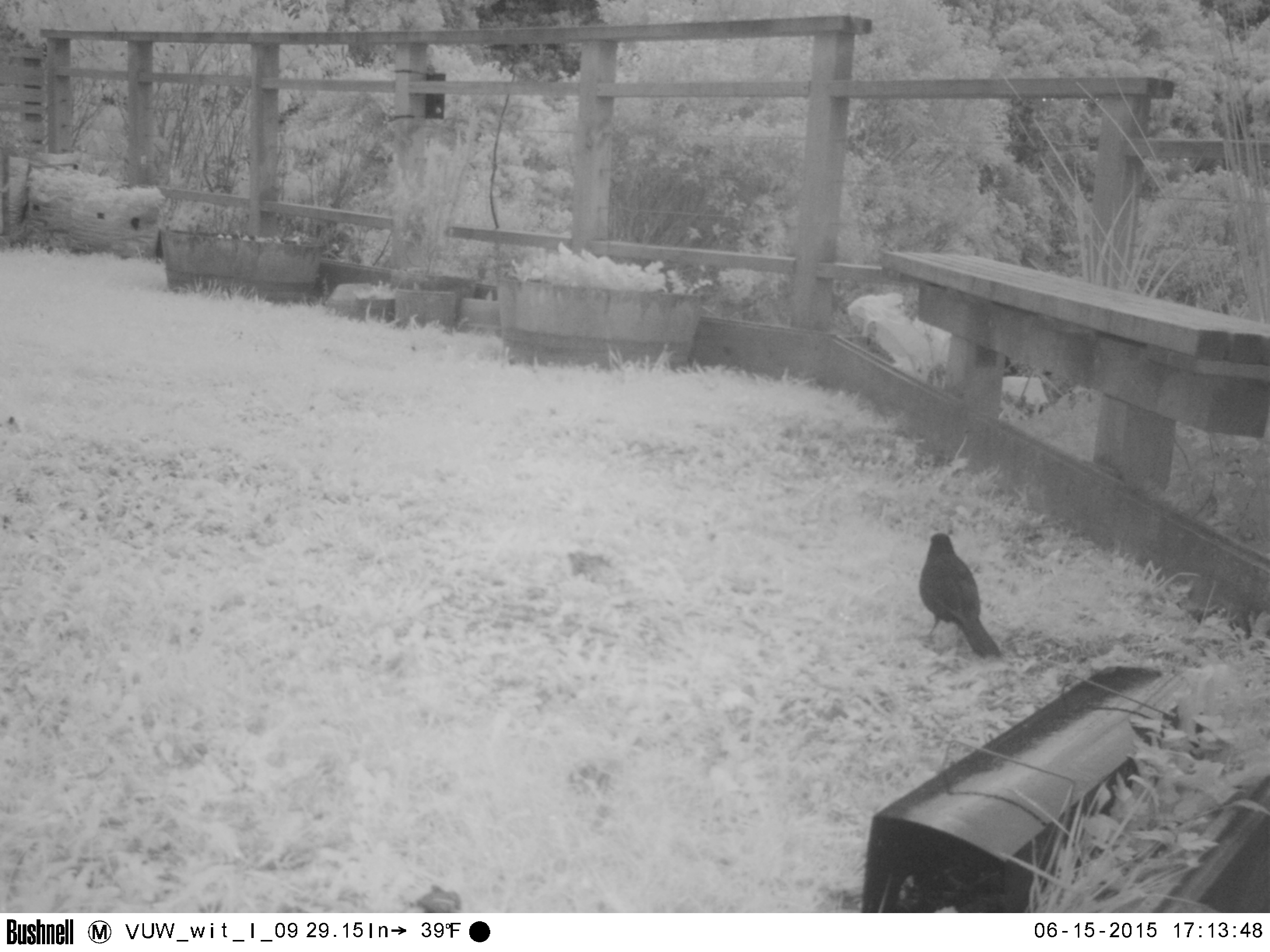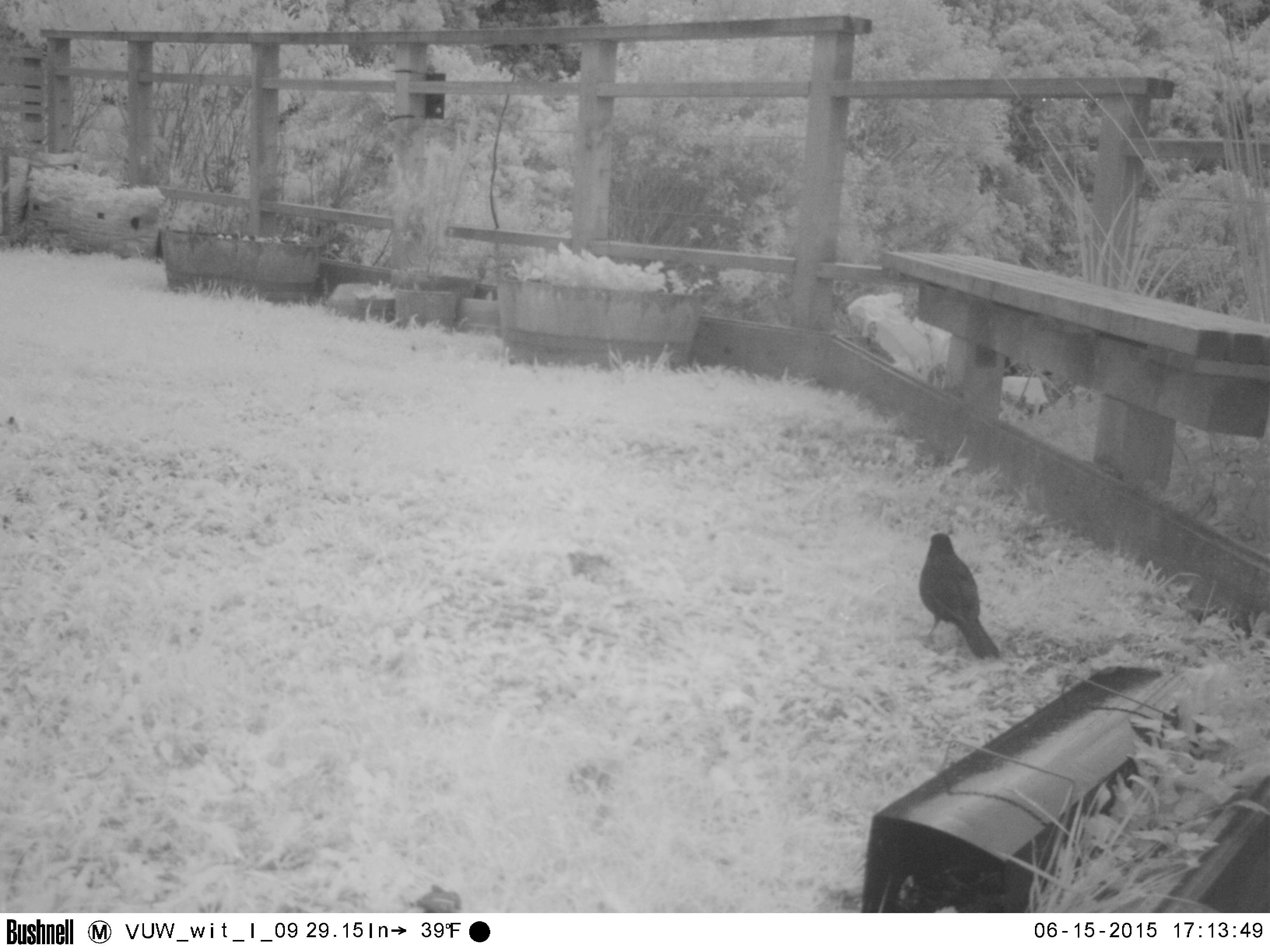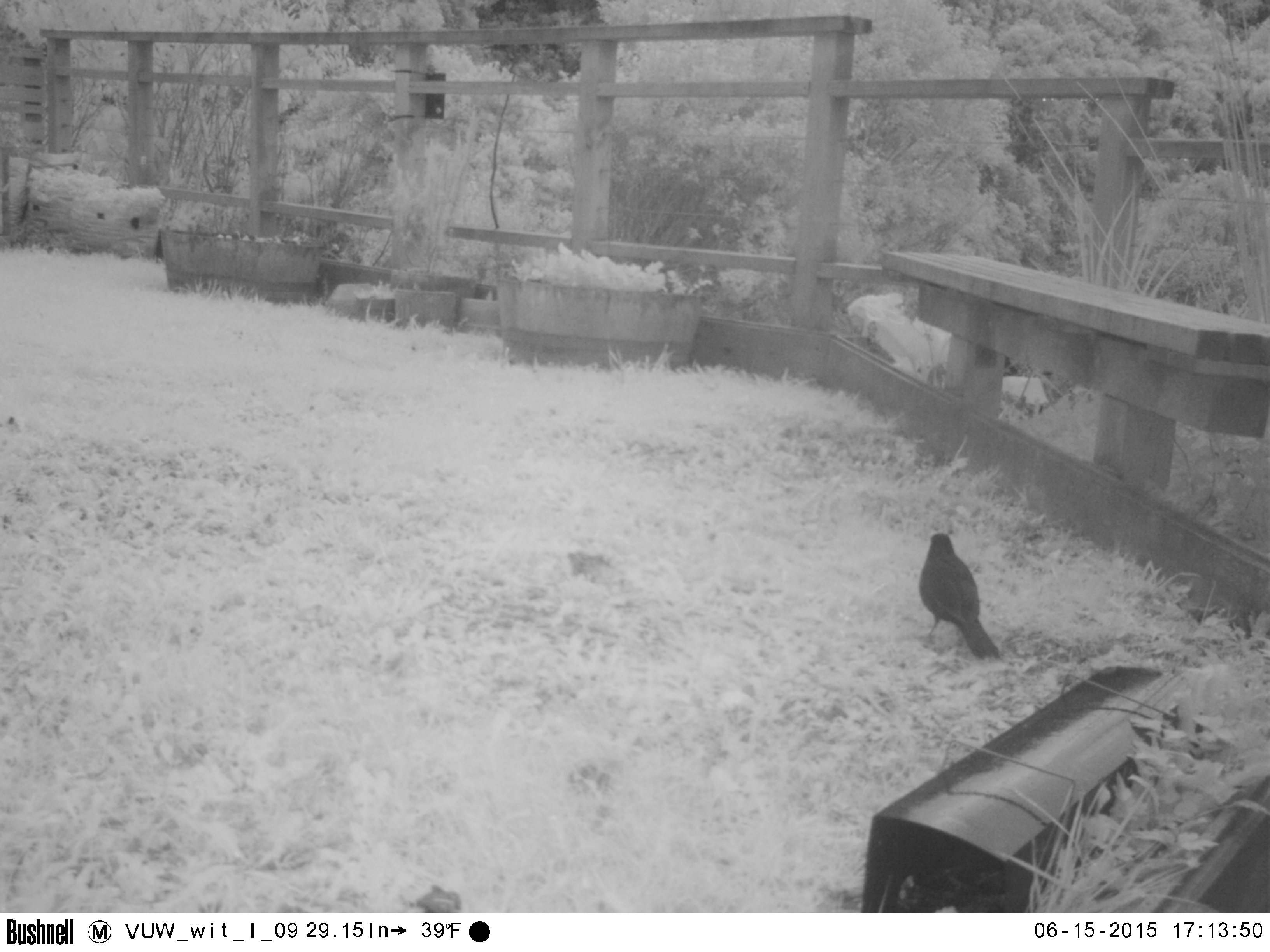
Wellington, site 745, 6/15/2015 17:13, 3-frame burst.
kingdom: Animalia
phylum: Chordata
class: Aves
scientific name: Aves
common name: bird